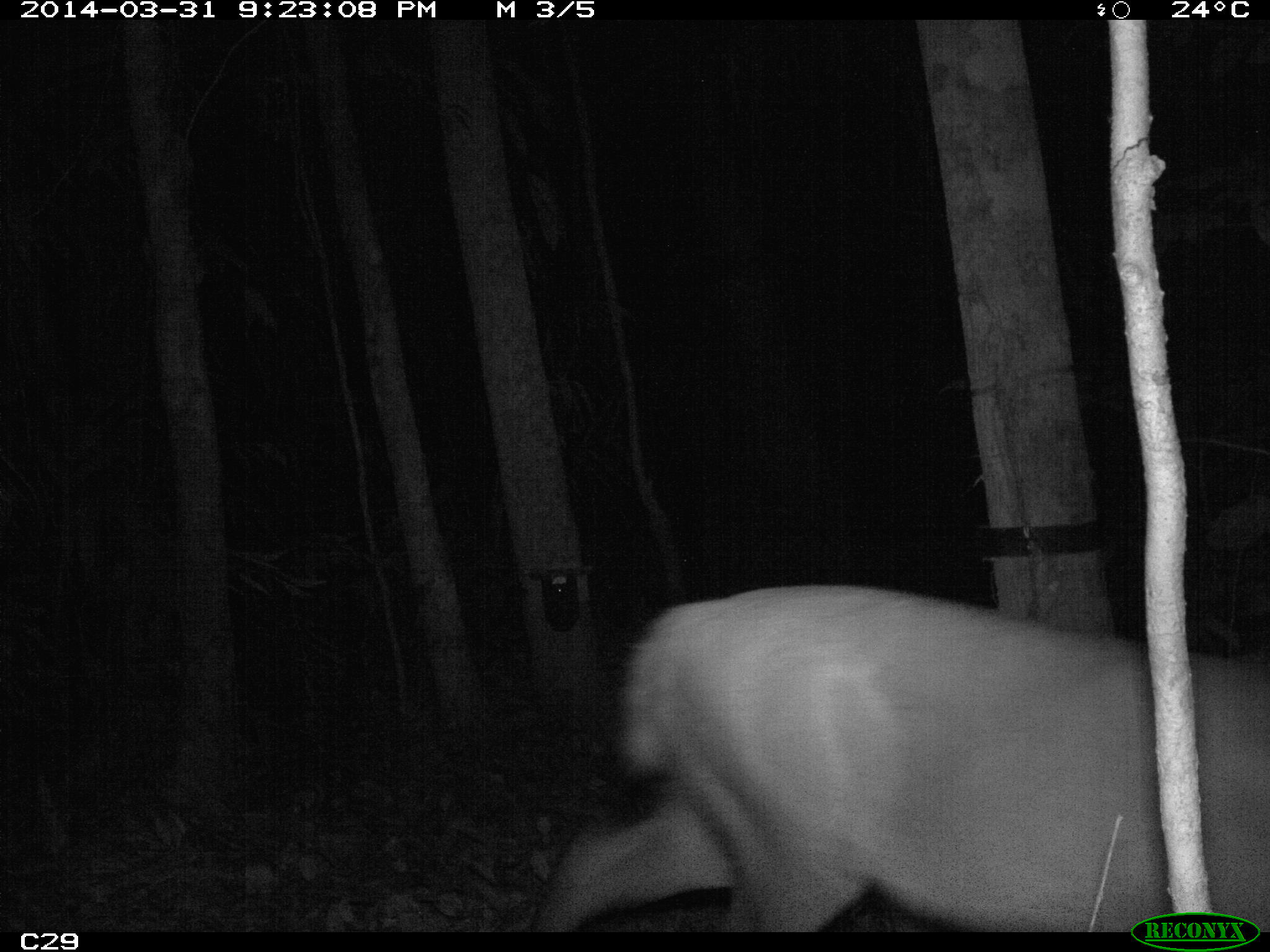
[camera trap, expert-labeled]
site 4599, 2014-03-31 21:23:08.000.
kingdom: Animalia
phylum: Chordata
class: Mammalia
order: Artiodactyla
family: Cervidae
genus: Mazama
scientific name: Mazama americana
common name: red brocket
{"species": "Mazama americana (red brocket)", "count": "1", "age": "adult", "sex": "female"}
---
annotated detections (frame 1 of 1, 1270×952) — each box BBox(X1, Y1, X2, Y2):
mazama americana: BBox(527, 576, 1270, 931)